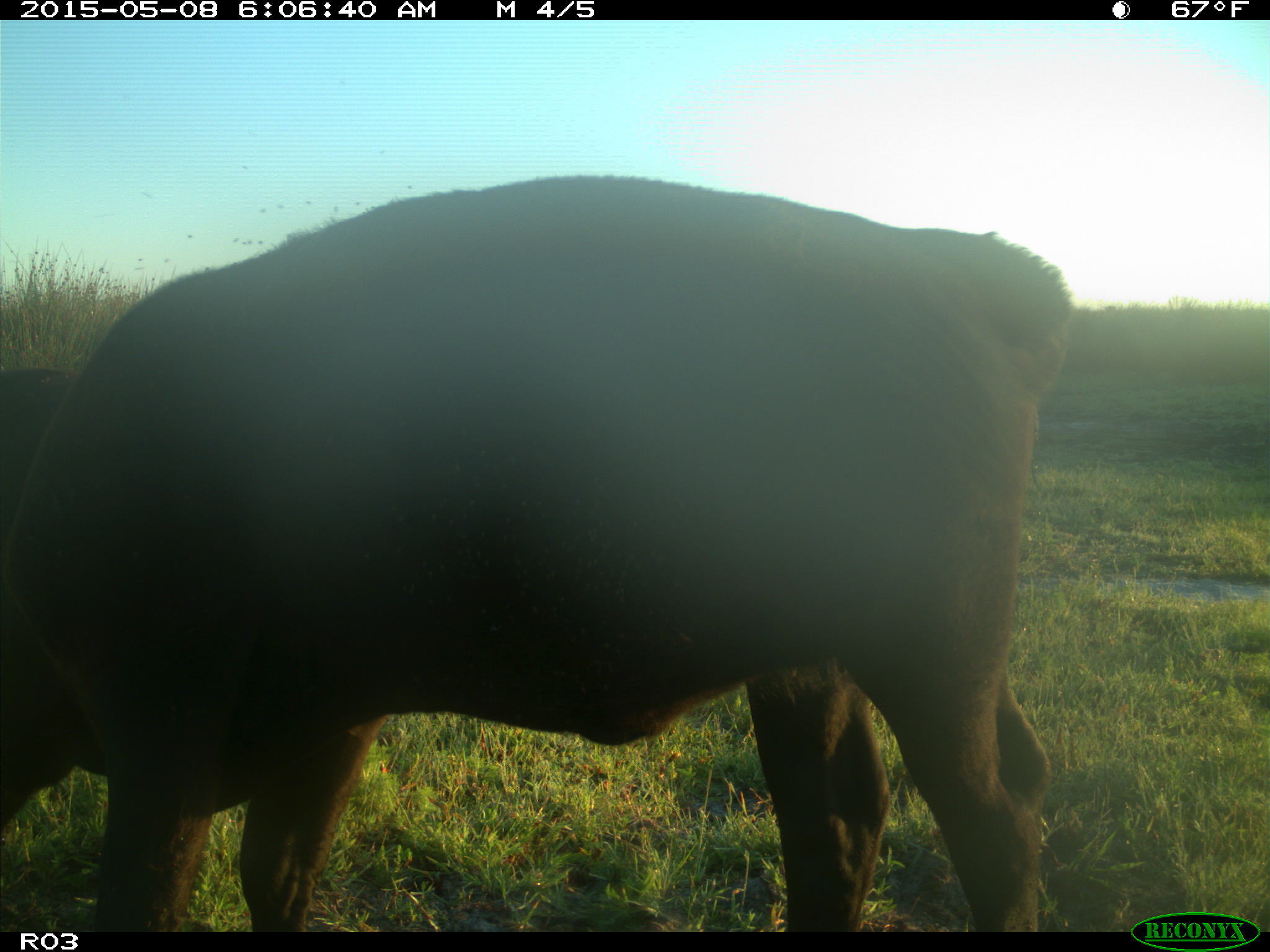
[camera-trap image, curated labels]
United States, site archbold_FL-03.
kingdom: Animalia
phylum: Chordata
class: Mammalia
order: Artiodactyla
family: Bovidae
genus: Bos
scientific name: Bos taurus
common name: domestic cow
Bos taurus (domestic cow).